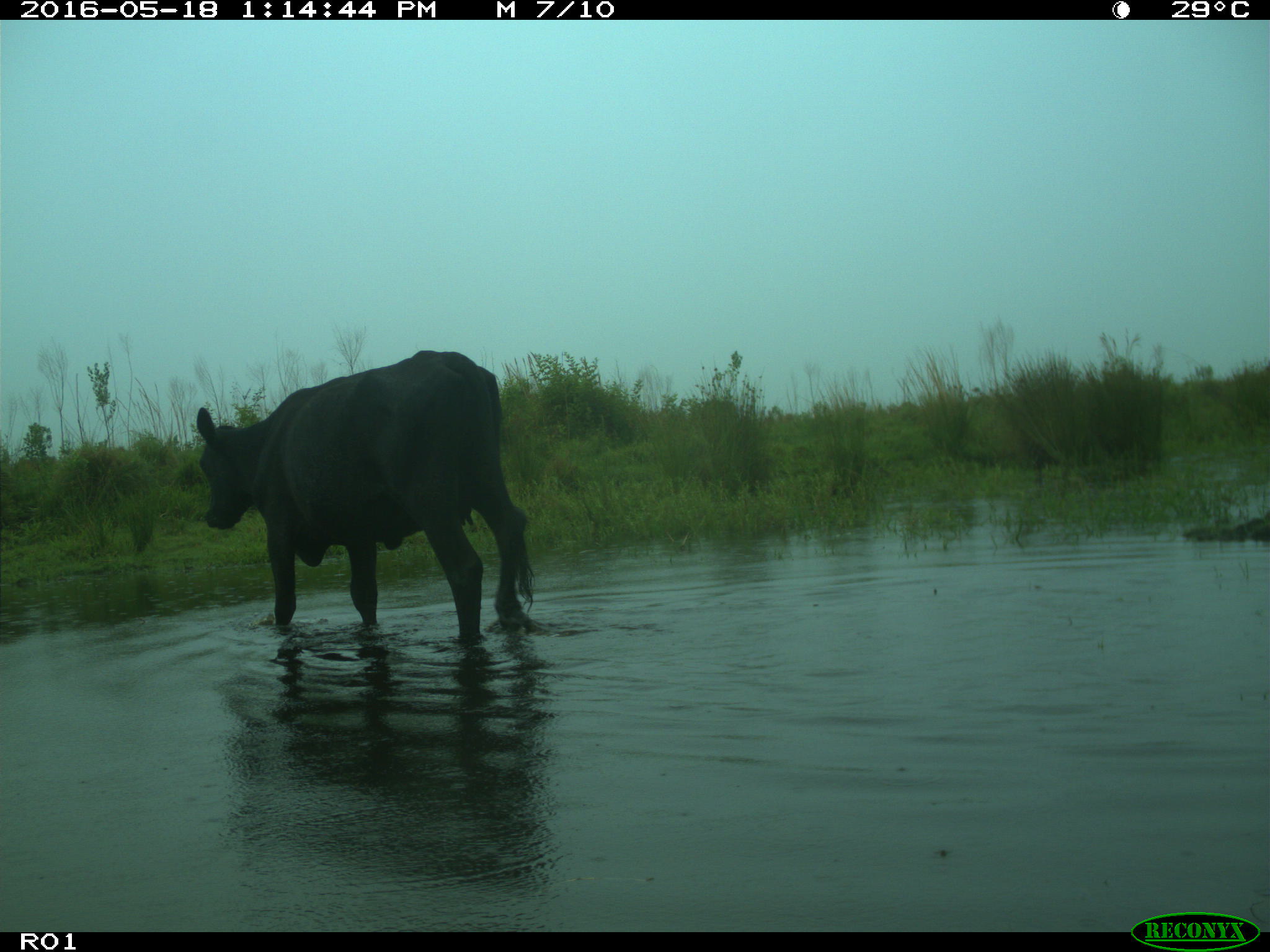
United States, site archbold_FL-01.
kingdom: Animalia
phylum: Chordata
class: Mammalia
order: Artiodactyla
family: Bovidae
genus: Bos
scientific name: Bos taurus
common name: domestic cow